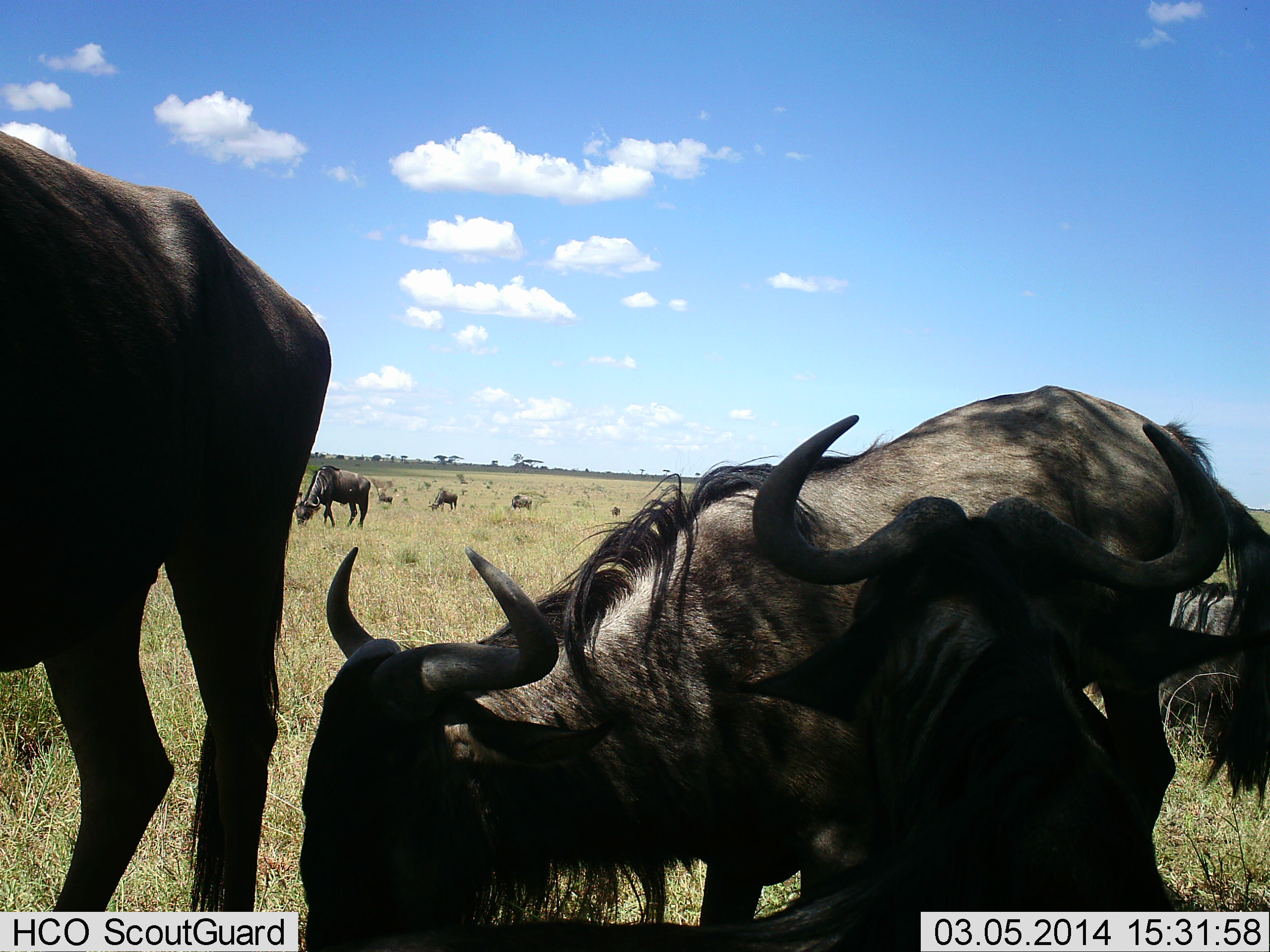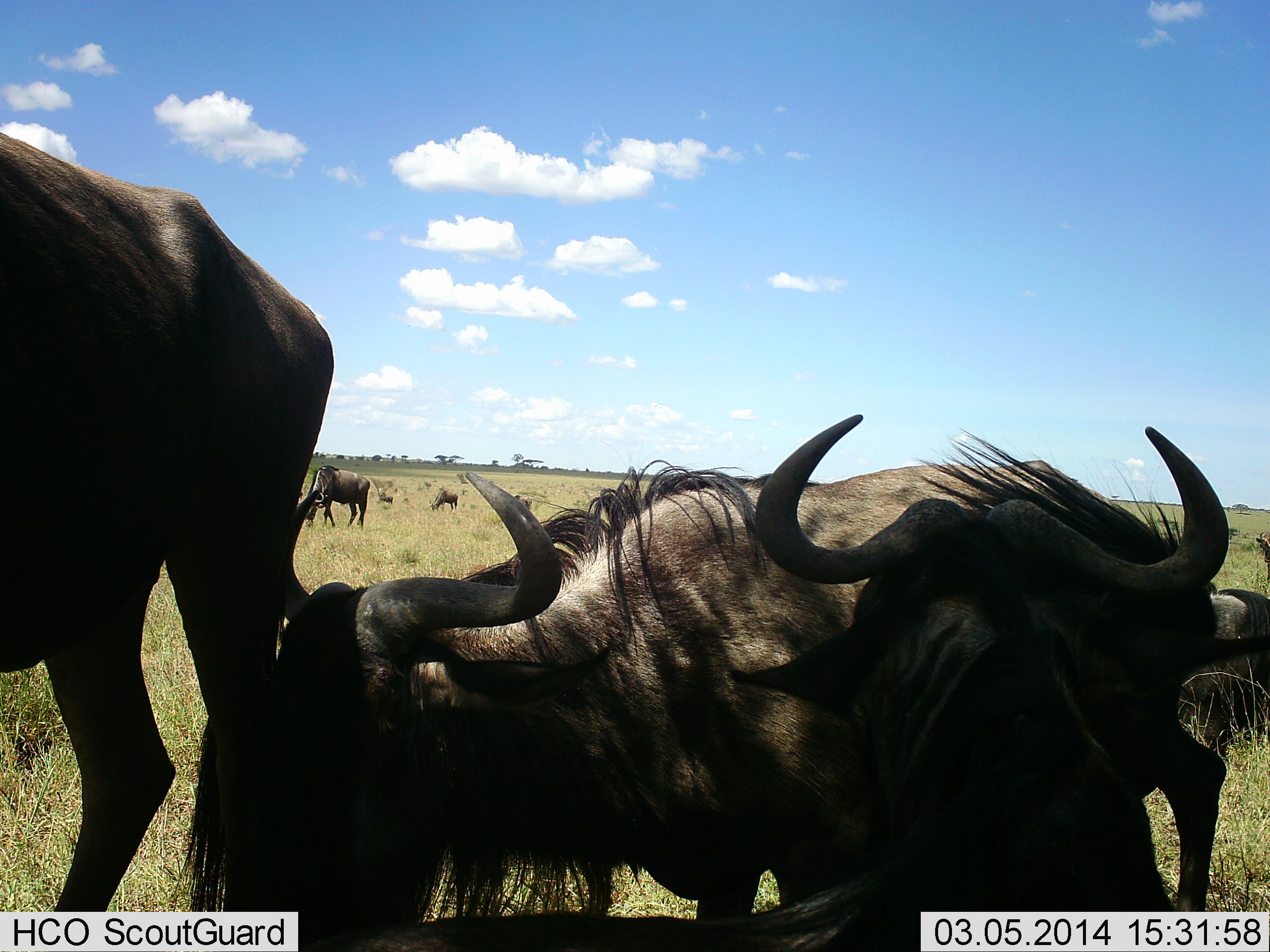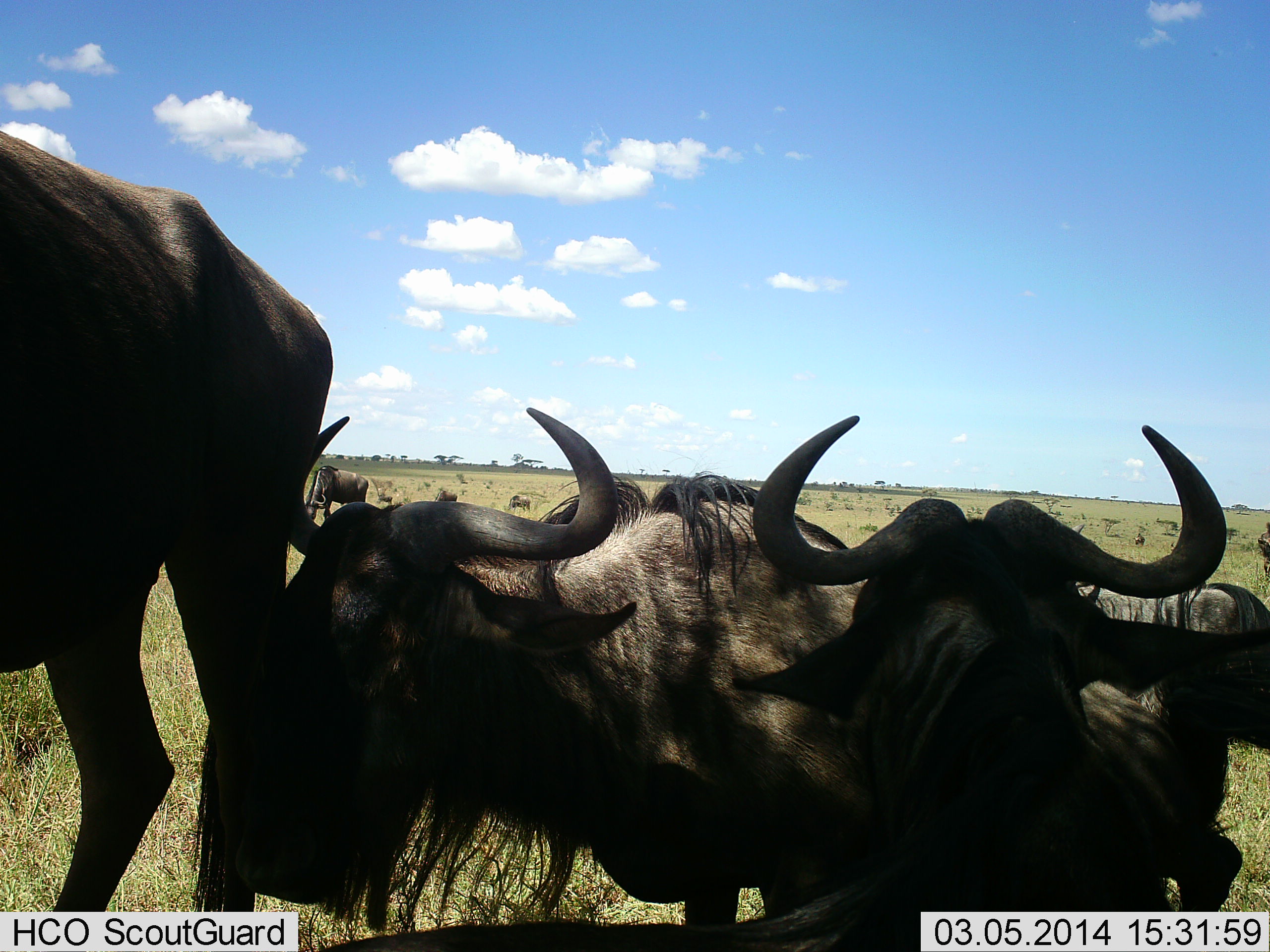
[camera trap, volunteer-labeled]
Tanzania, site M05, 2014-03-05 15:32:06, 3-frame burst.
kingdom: Animalia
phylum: Chordata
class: Mammalia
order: Artiodactyla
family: Bovidae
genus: Connochaetes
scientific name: Connochaetes taurinus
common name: blue wildebeest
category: wildebeest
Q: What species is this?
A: Wildebeest (blue wildebeest) (Connochaetes taurinus).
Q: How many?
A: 8.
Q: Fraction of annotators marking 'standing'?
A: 90%.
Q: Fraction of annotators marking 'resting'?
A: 50%.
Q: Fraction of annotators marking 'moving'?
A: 50%.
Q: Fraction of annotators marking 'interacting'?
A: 10%.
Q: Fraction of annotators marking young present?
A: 0%.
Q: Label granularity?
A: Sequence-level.